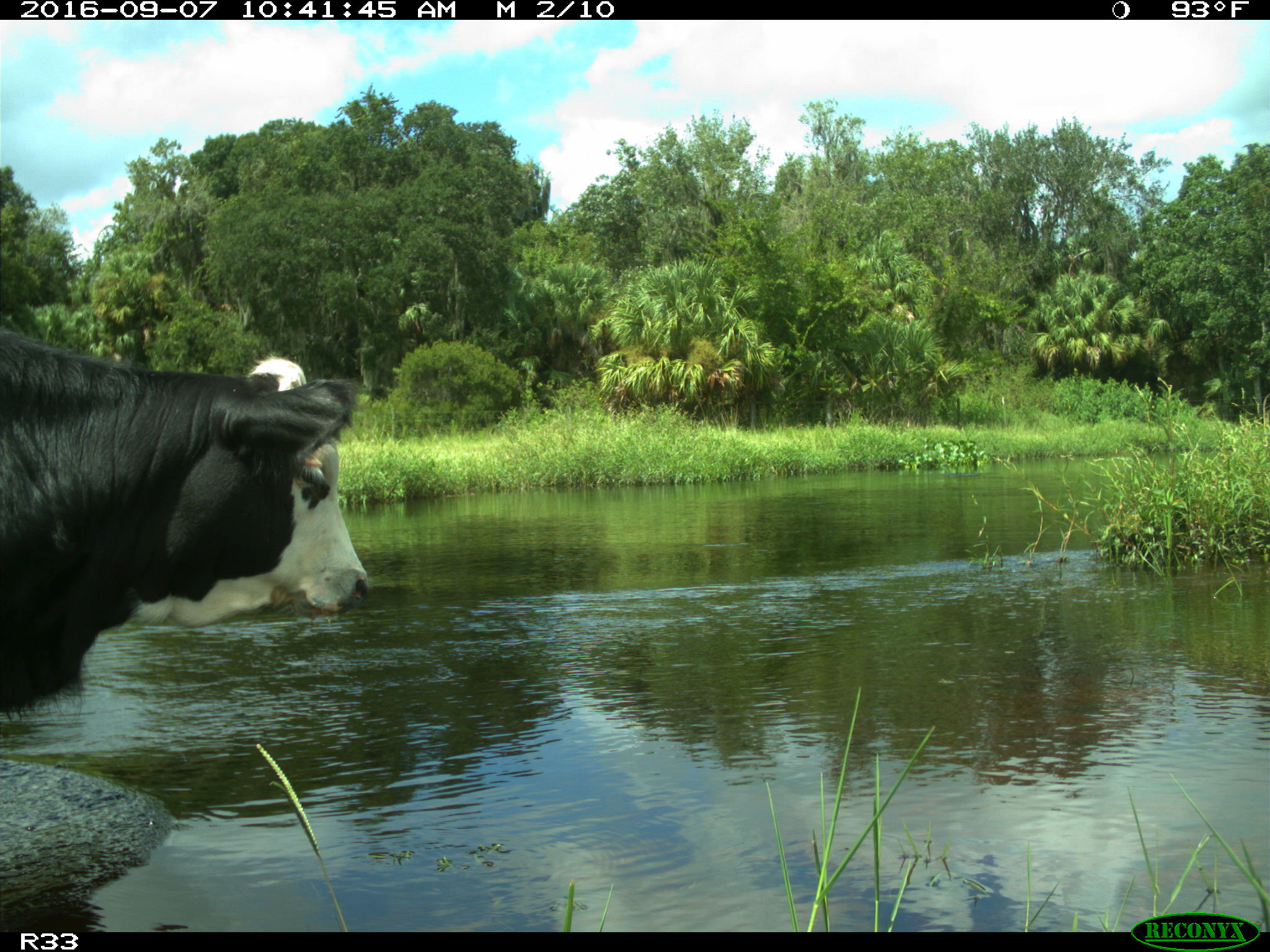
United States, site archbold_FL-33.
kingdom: Animalia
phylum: Chordata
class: Mammalia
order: Artiodactyla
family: Bovidae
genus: Bos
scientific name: Bos taurus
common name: domestic cow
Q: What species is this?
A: Bos taurus (domestic cow).